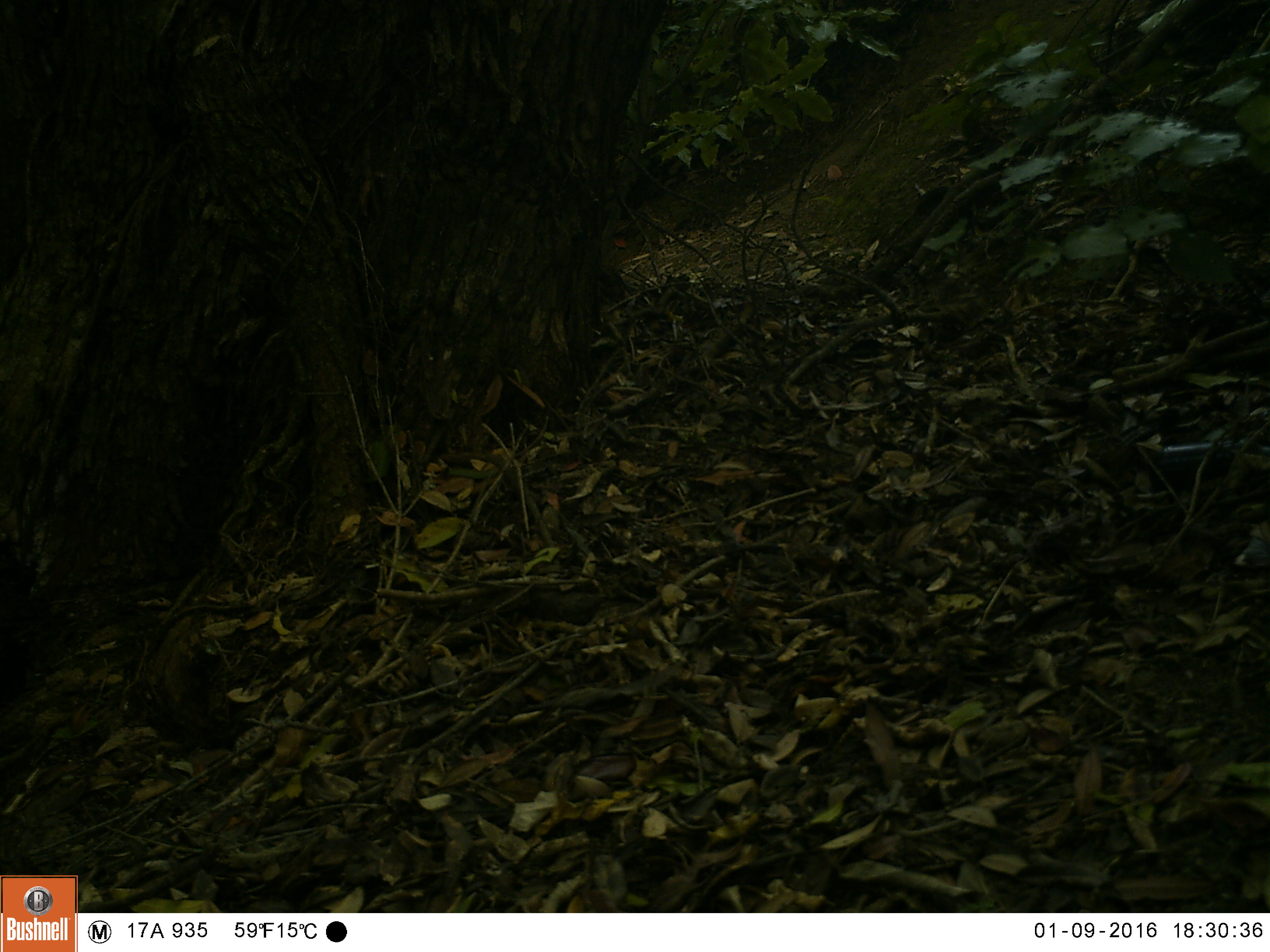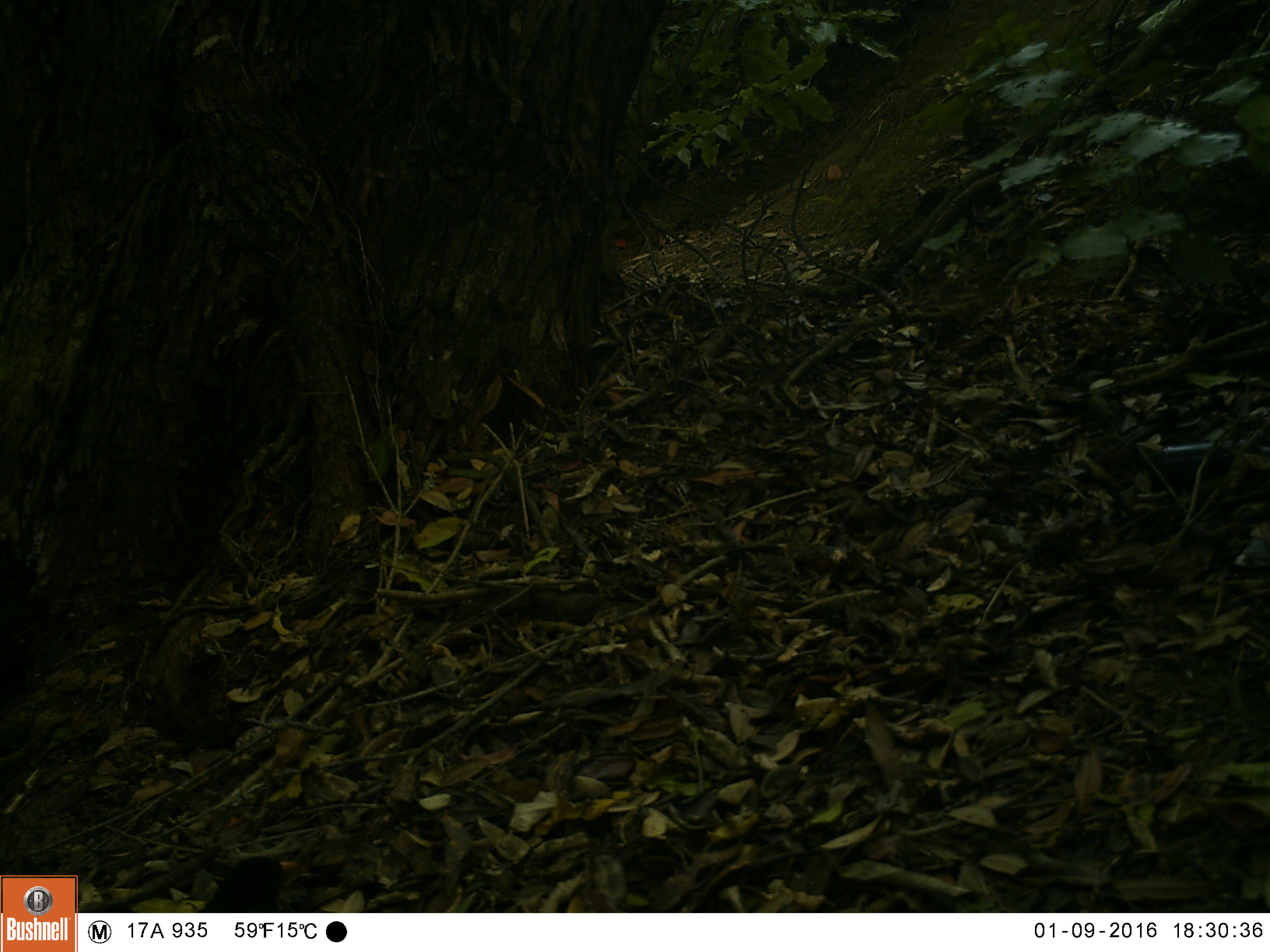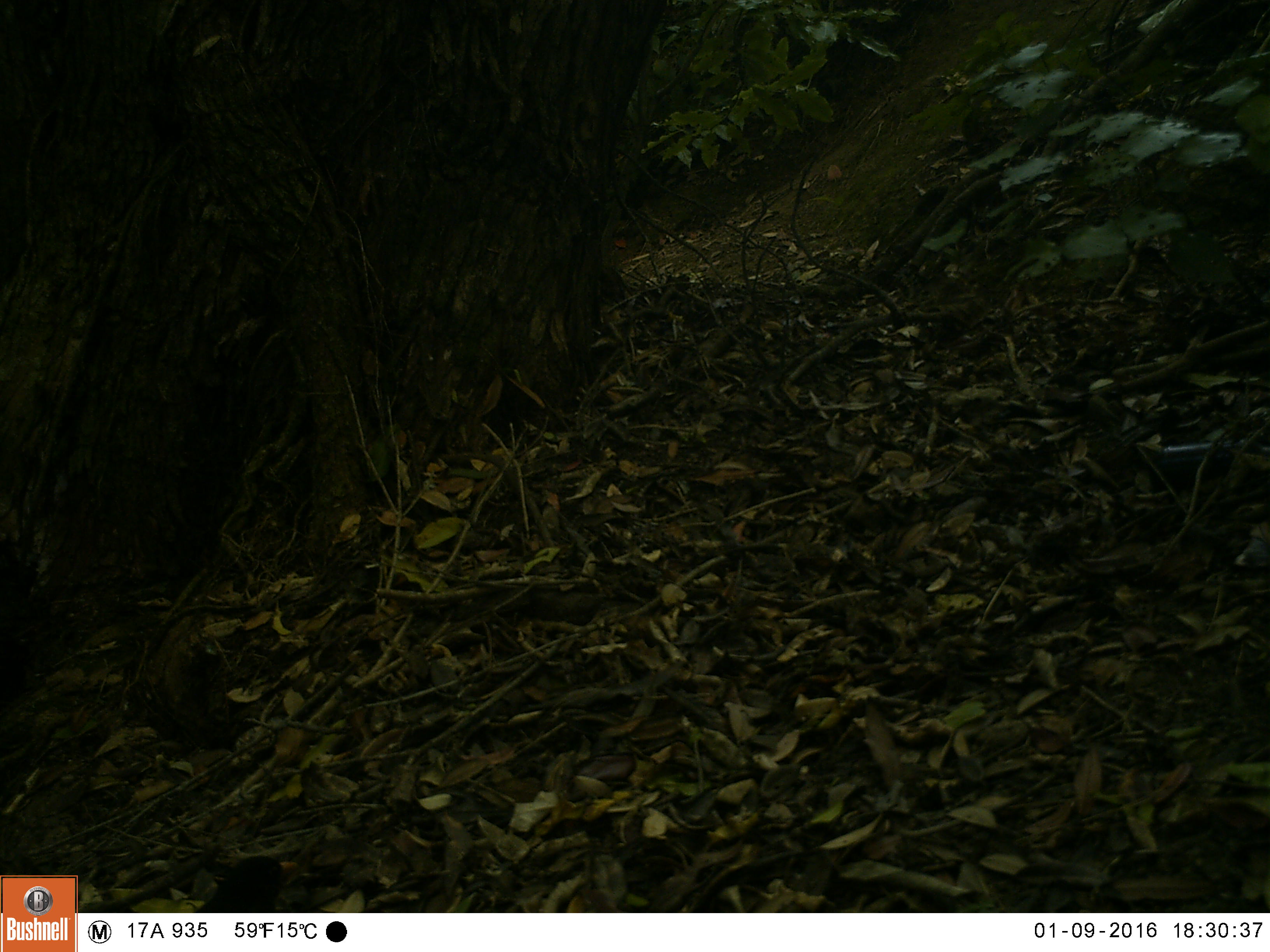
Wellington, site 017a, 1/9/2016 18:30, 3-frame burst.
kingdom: Animalia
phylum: Chordata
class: Aves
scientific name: Aves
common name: bird